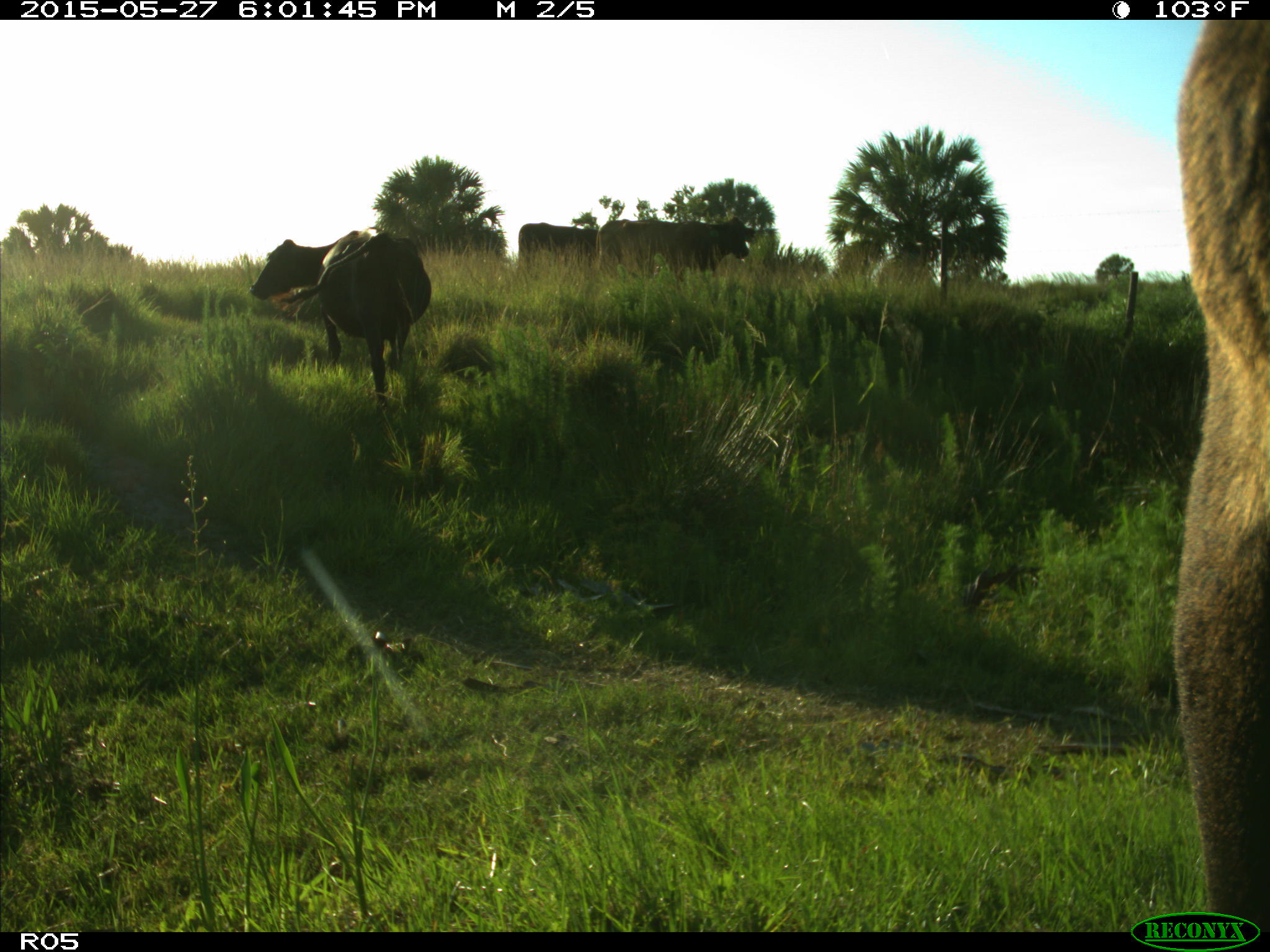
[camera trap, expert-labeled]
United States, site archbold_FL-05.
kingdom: Animalia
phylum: Chordata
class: Mammalia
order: Artiodactyla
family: Bovidae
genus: Bos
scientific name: Bos taurus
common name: domestic cow